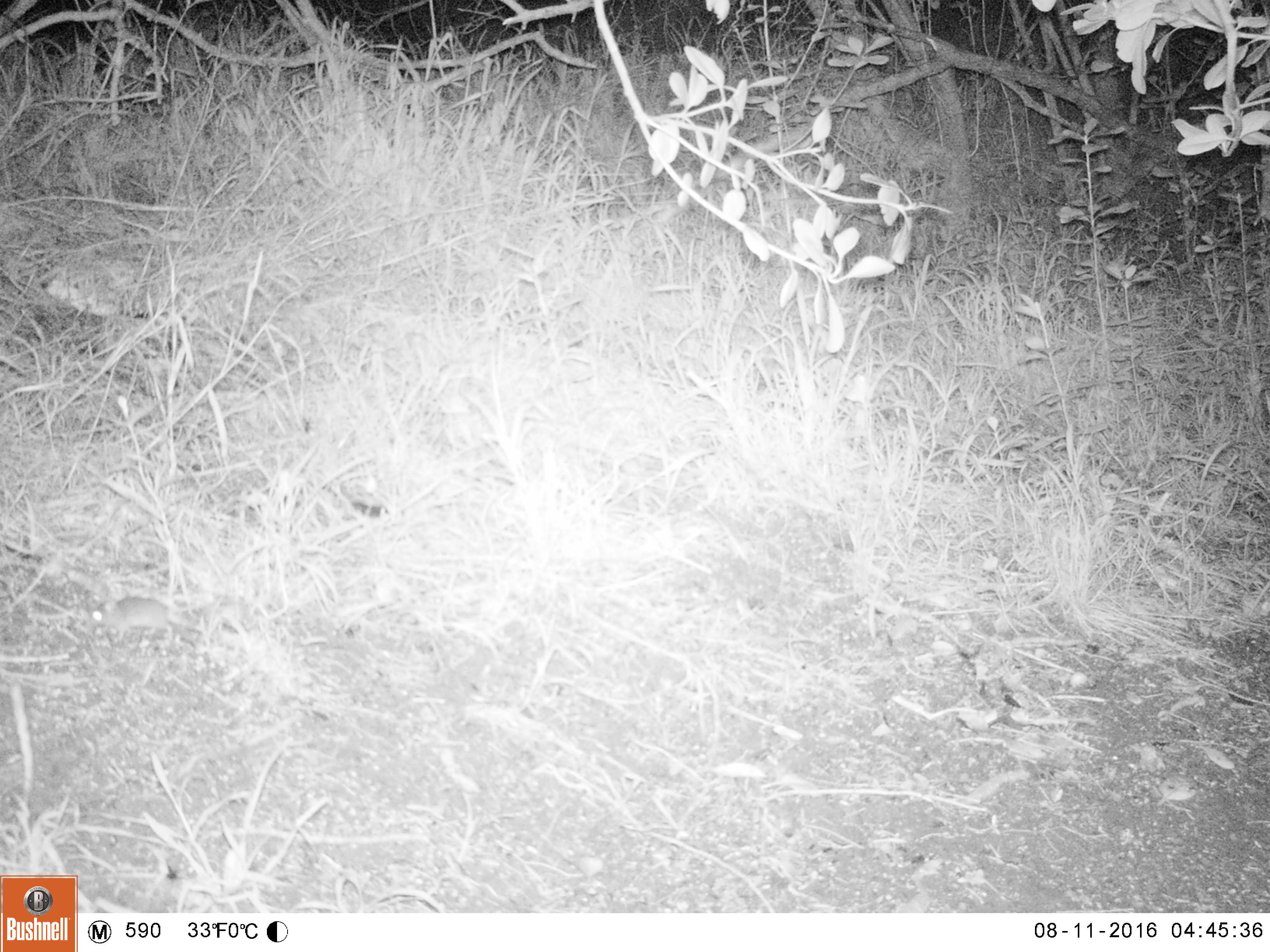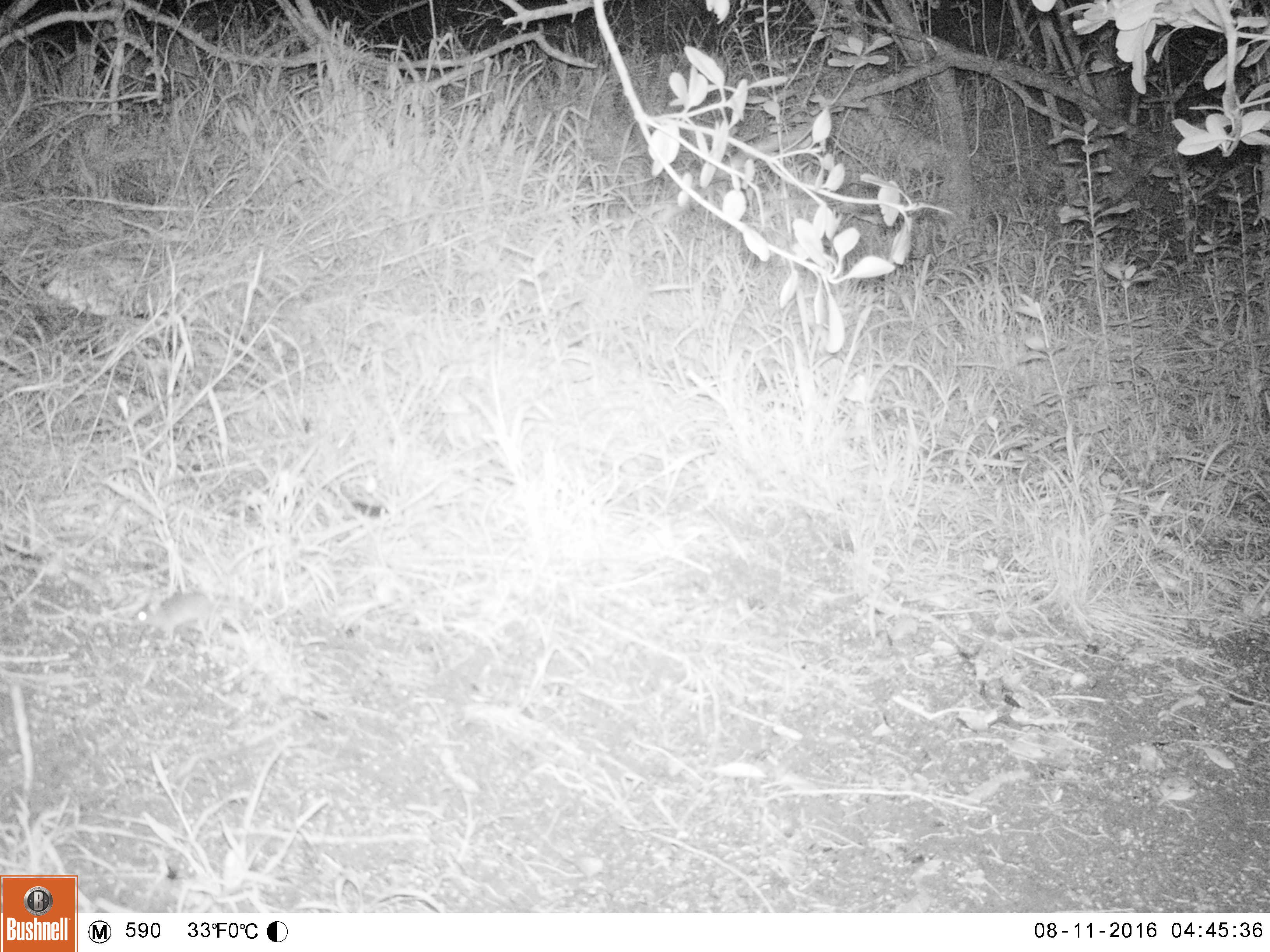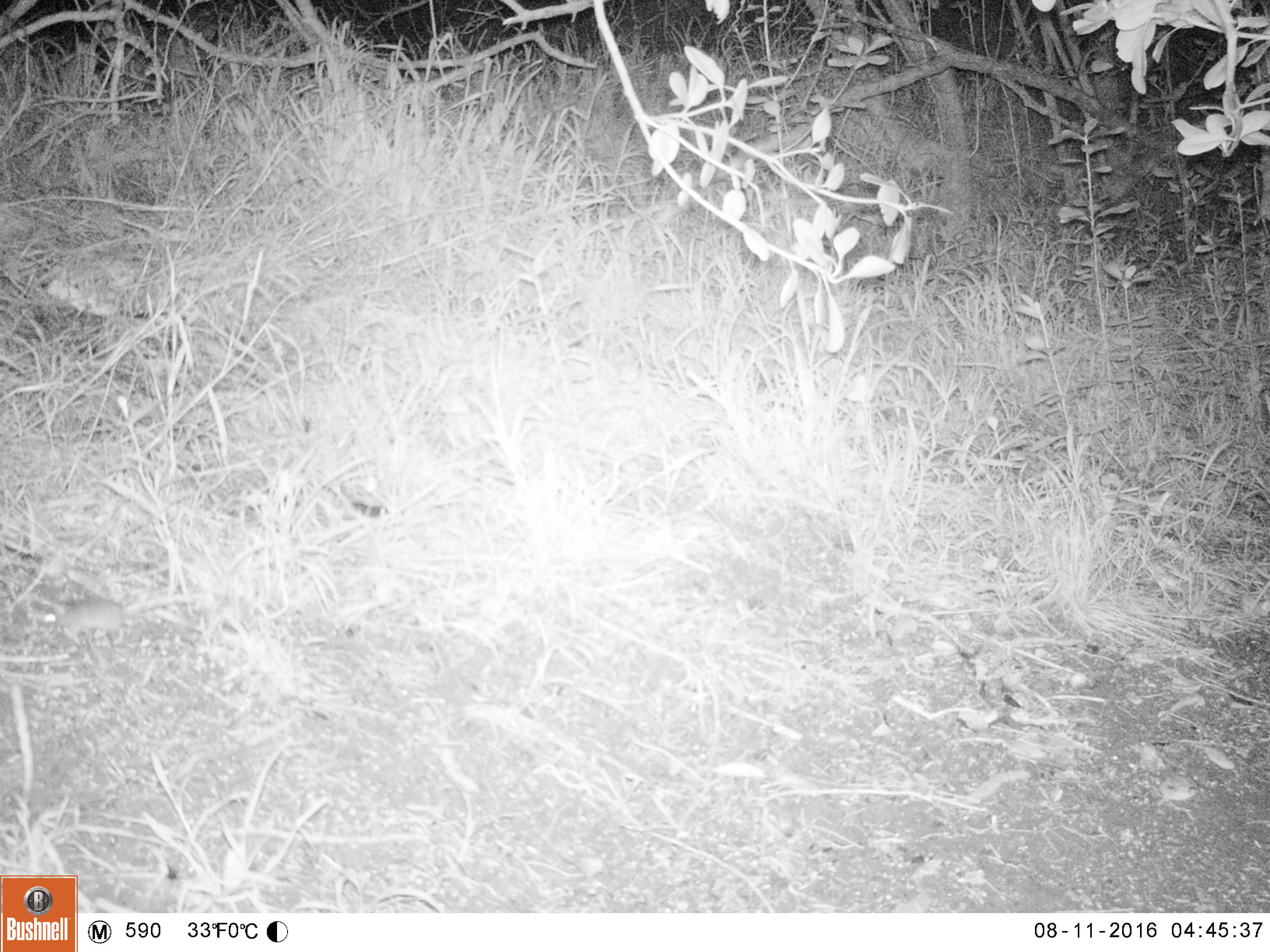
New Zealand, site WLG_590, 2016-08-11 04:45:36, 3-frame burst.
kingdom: Animalia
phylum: Chordata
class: Mammalia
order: Rodentia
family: Muridae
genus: Mus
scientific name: Mus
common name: mouse